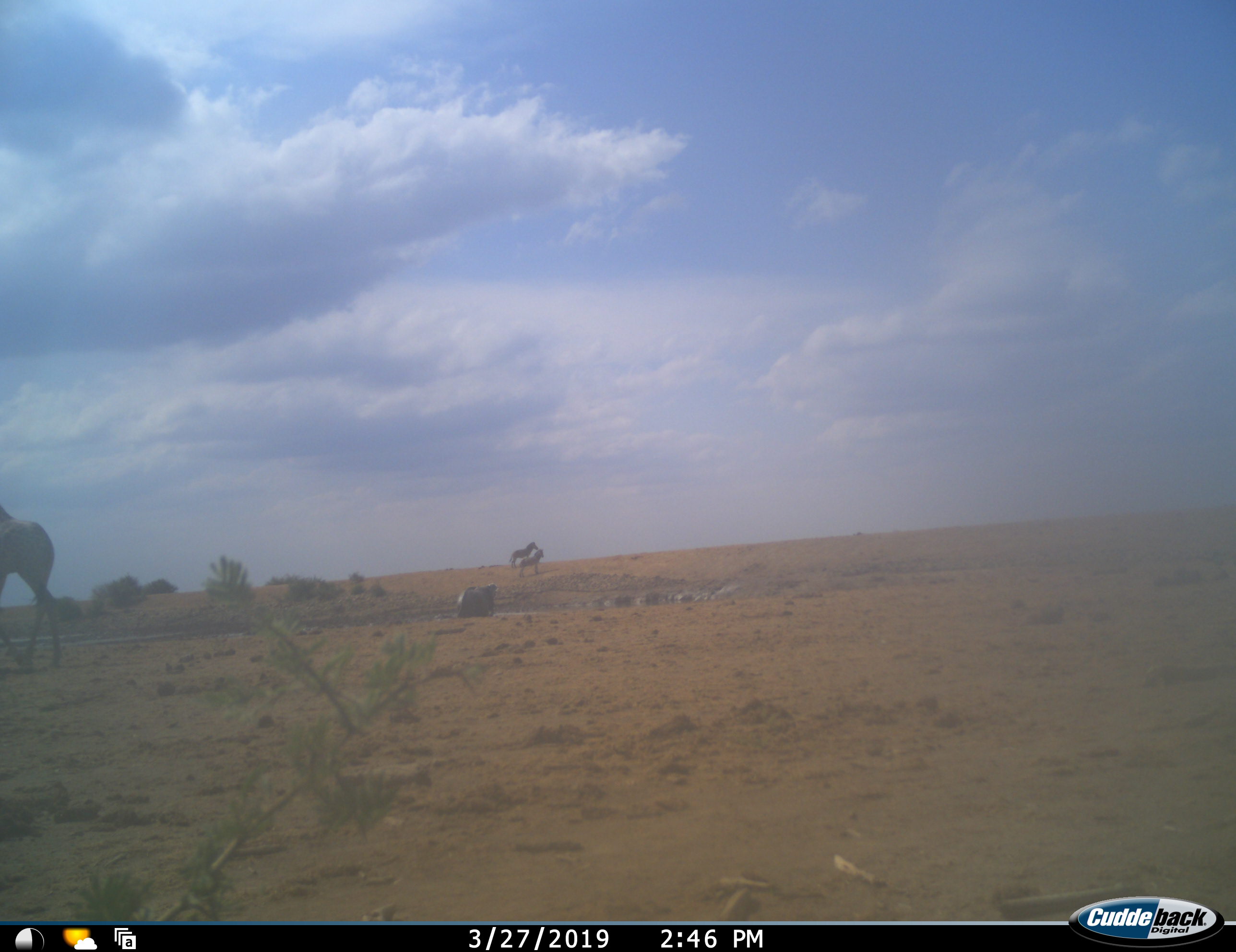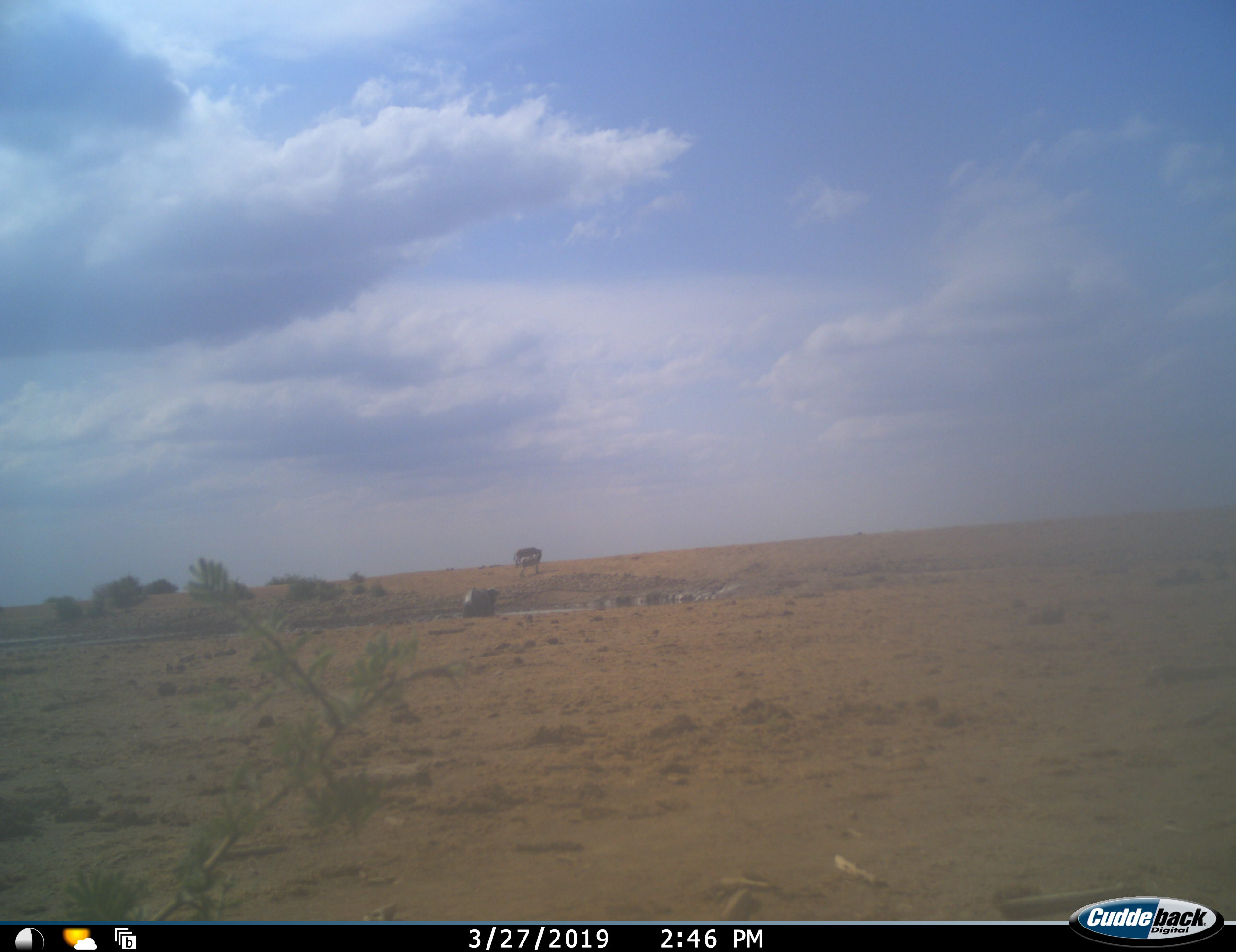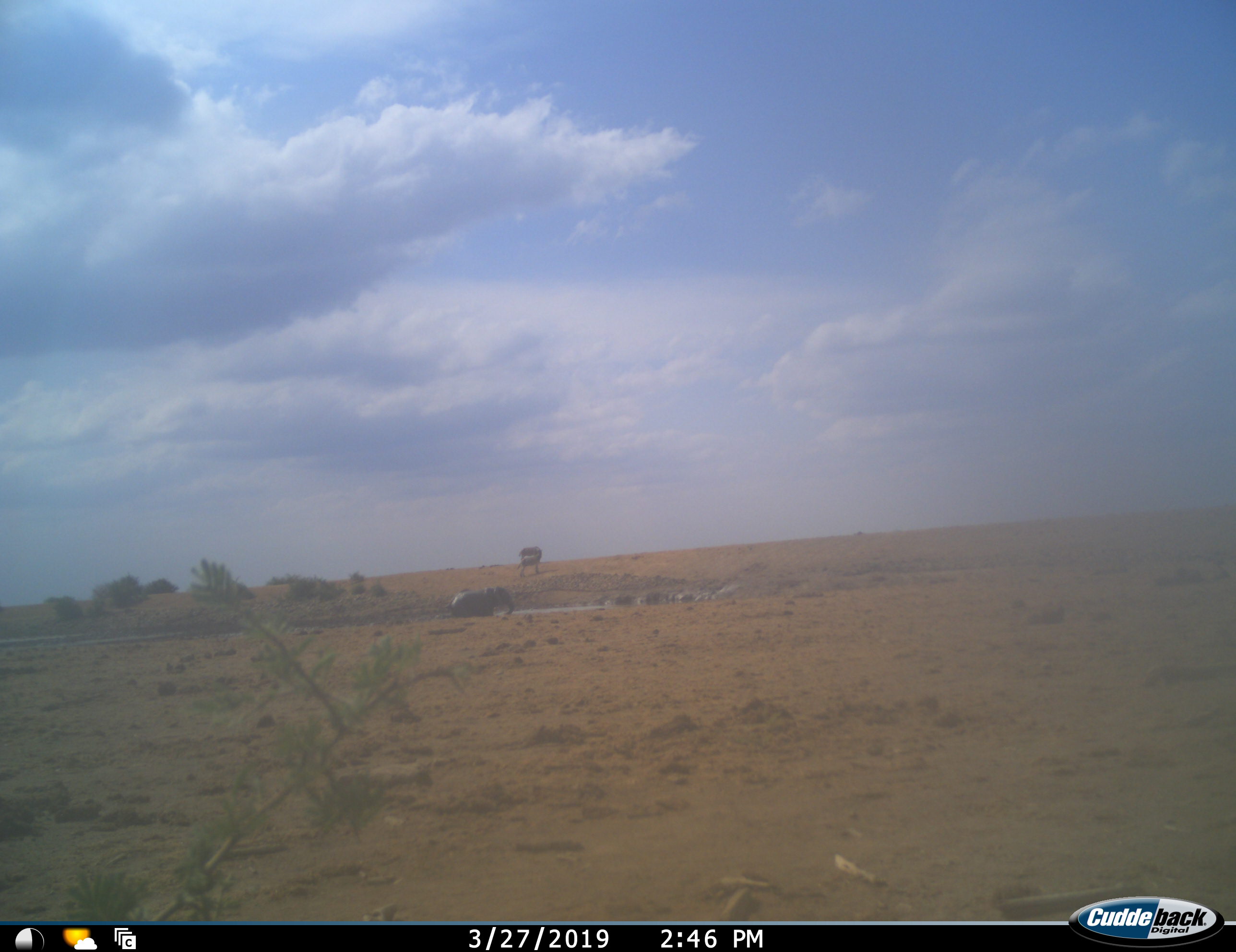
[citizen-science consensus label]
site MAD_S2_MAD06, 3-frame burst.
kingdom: Animalia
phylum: Chordata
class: Mammalia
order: Perissodactyla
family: Equidae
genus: Equus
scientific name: Equus quagga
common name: plains zebra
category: zebraplains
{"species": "zebraplains (plains zebra) (Equus quagga)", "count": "2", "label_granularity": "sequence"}